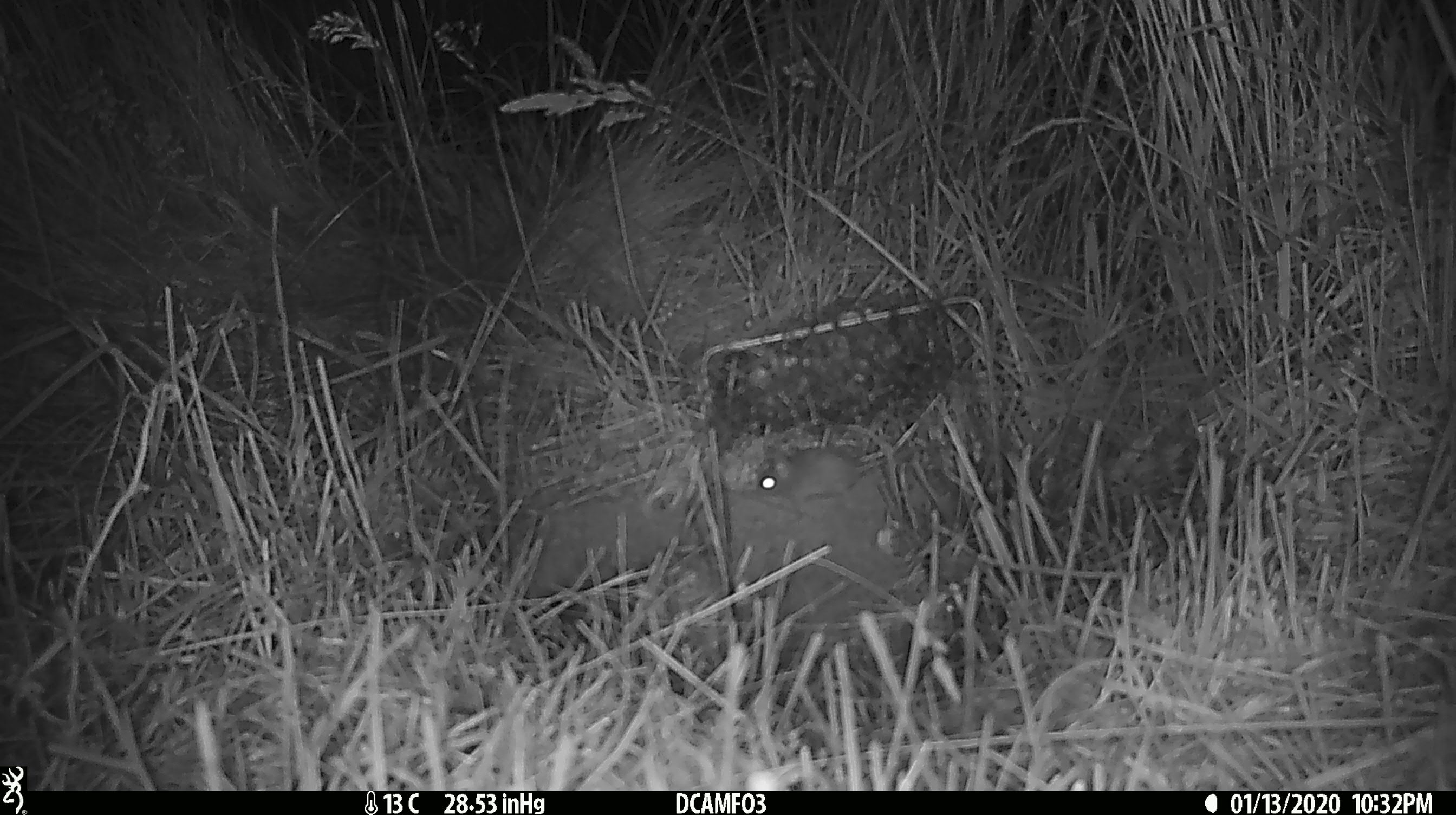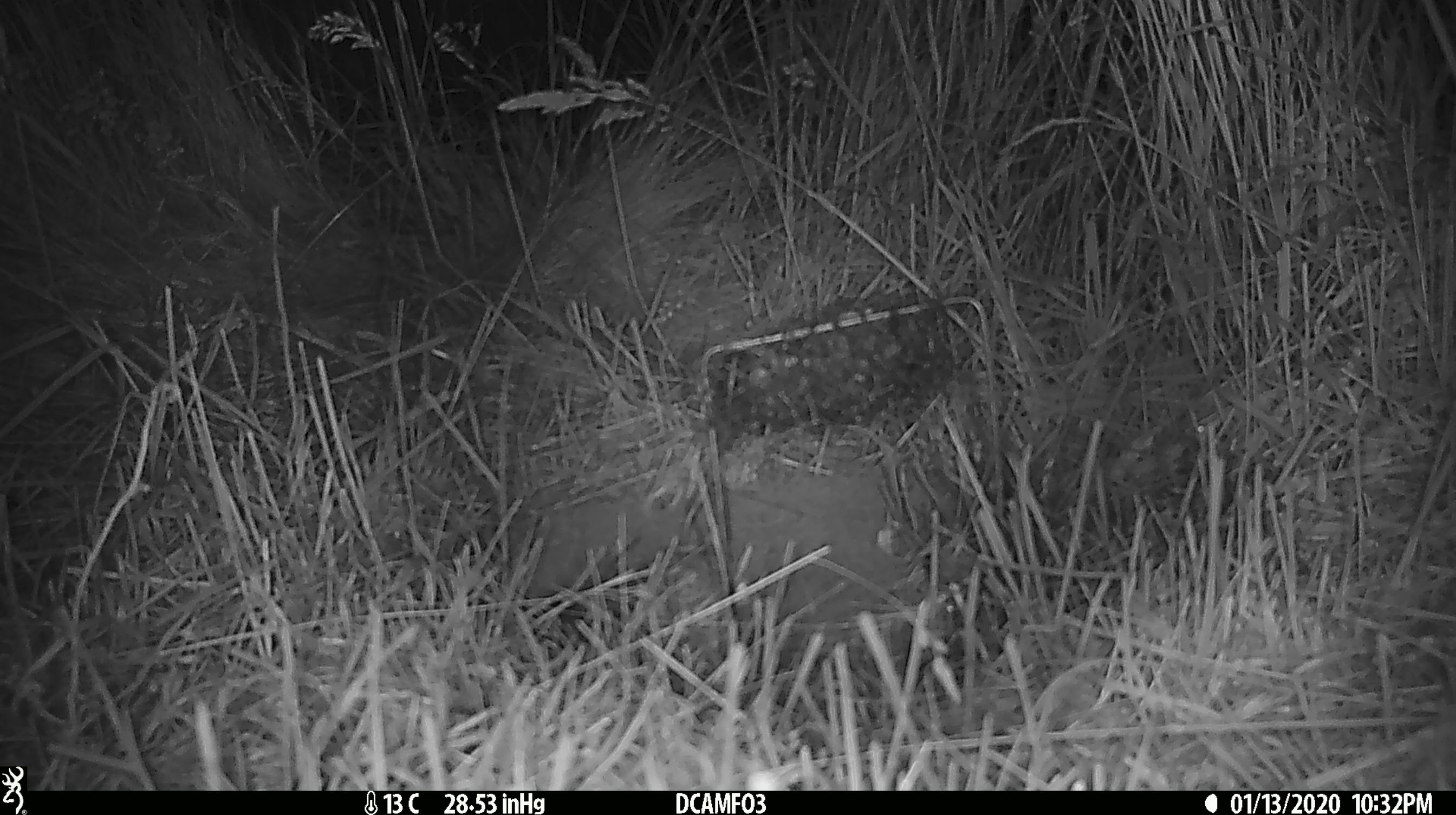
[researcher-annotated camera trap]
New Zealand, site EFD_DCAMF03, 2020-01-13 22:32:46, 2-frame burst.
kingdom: Animalia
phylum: Chordata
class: Mammalia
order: Rodentia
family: Muridae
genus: Mus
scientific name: Mus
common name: mouse